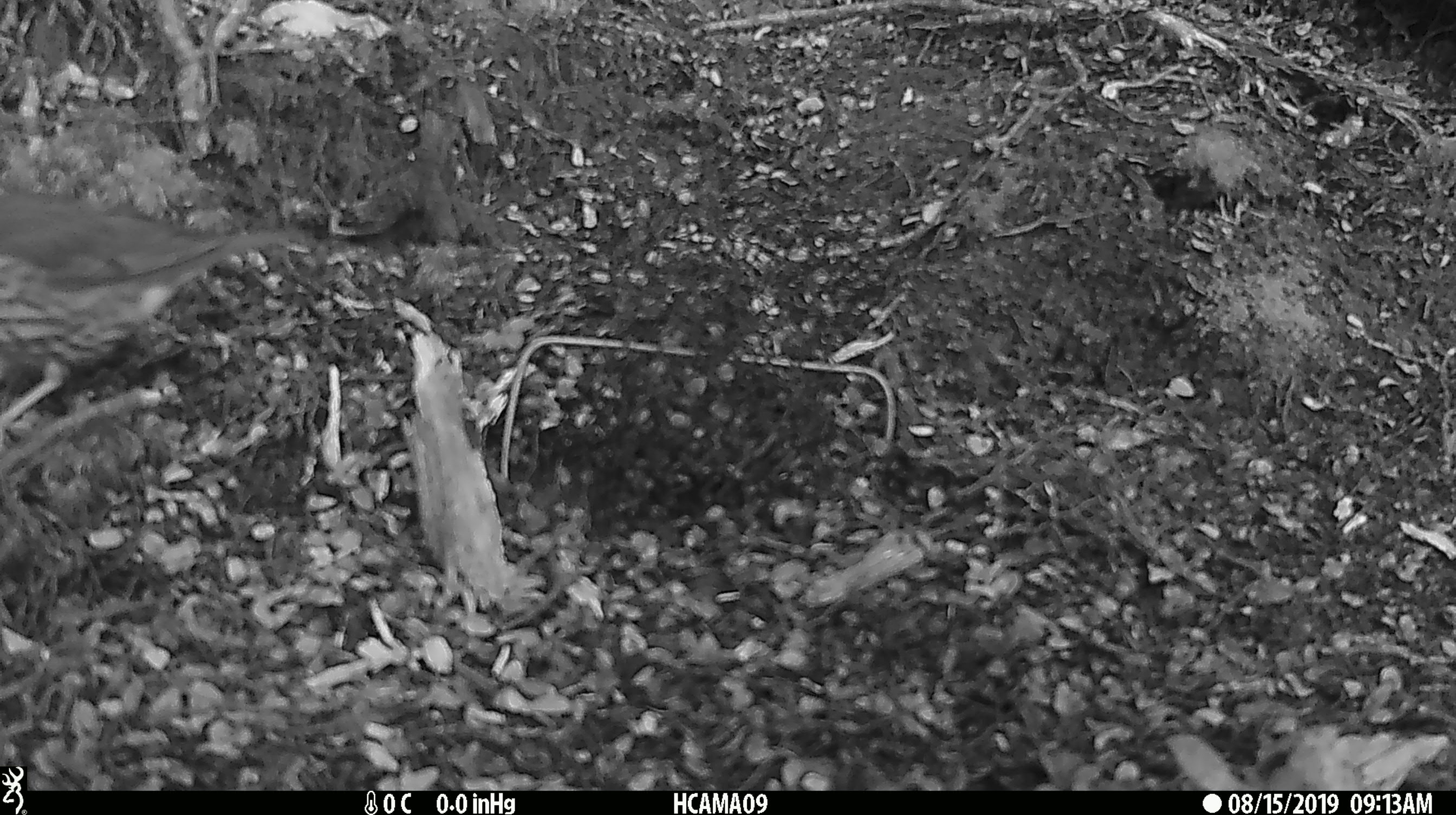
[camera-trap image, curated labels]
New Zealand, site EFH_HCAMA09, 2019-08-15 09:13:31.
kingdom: Animalia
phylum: Chordata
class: Aves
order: Passeriformes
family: Turdidae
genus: Turdus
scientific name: Turdus philomelos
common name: song thrush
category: thrush